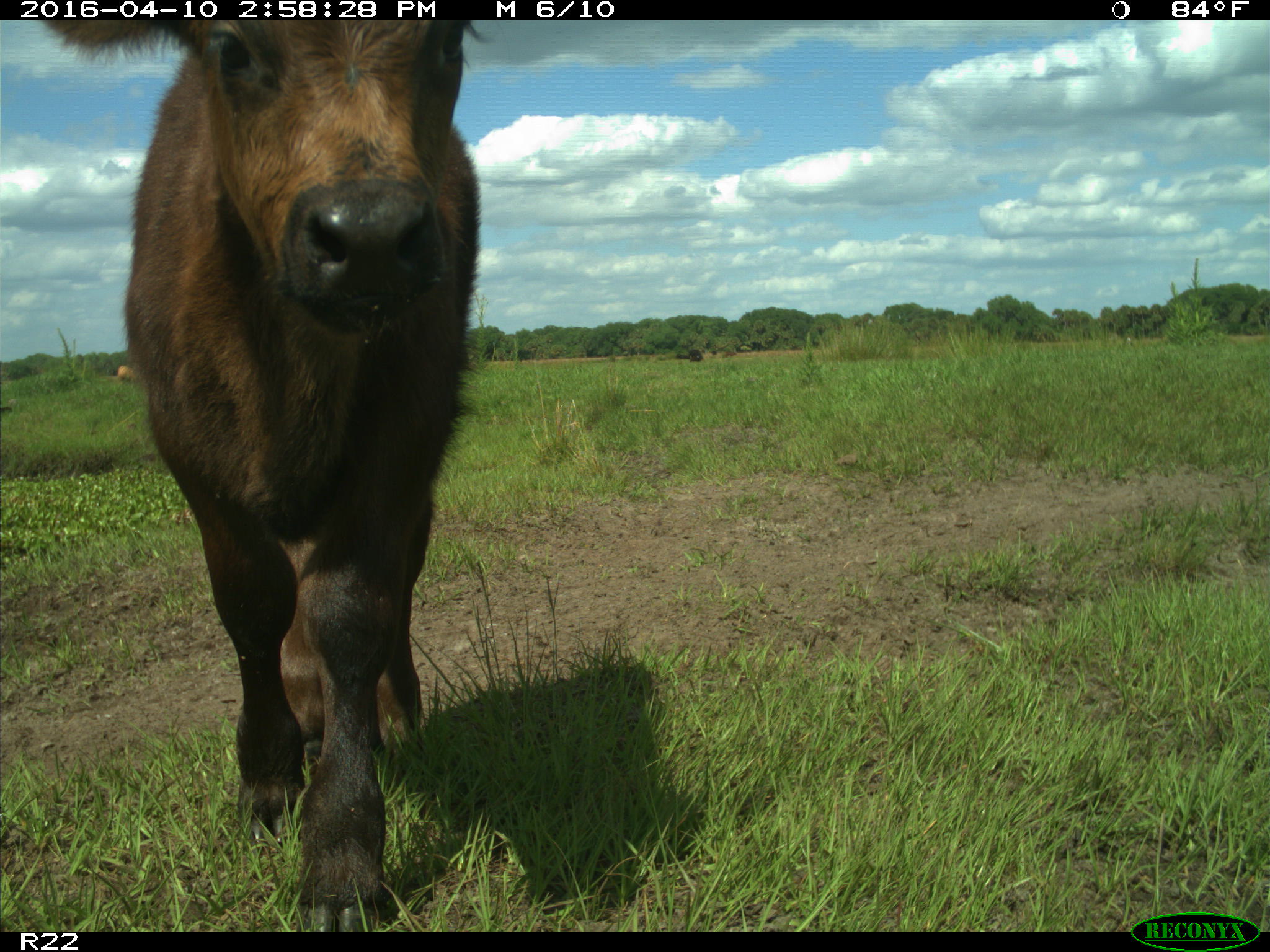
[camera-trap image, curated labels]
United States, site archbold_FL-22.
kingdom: Animalia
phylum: Chordata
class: Mammalia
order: Artiodactyla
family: Bovidae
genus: Bos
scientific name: Bos taurus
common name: domestic cow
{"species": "Bos taurus (domestic cow)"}